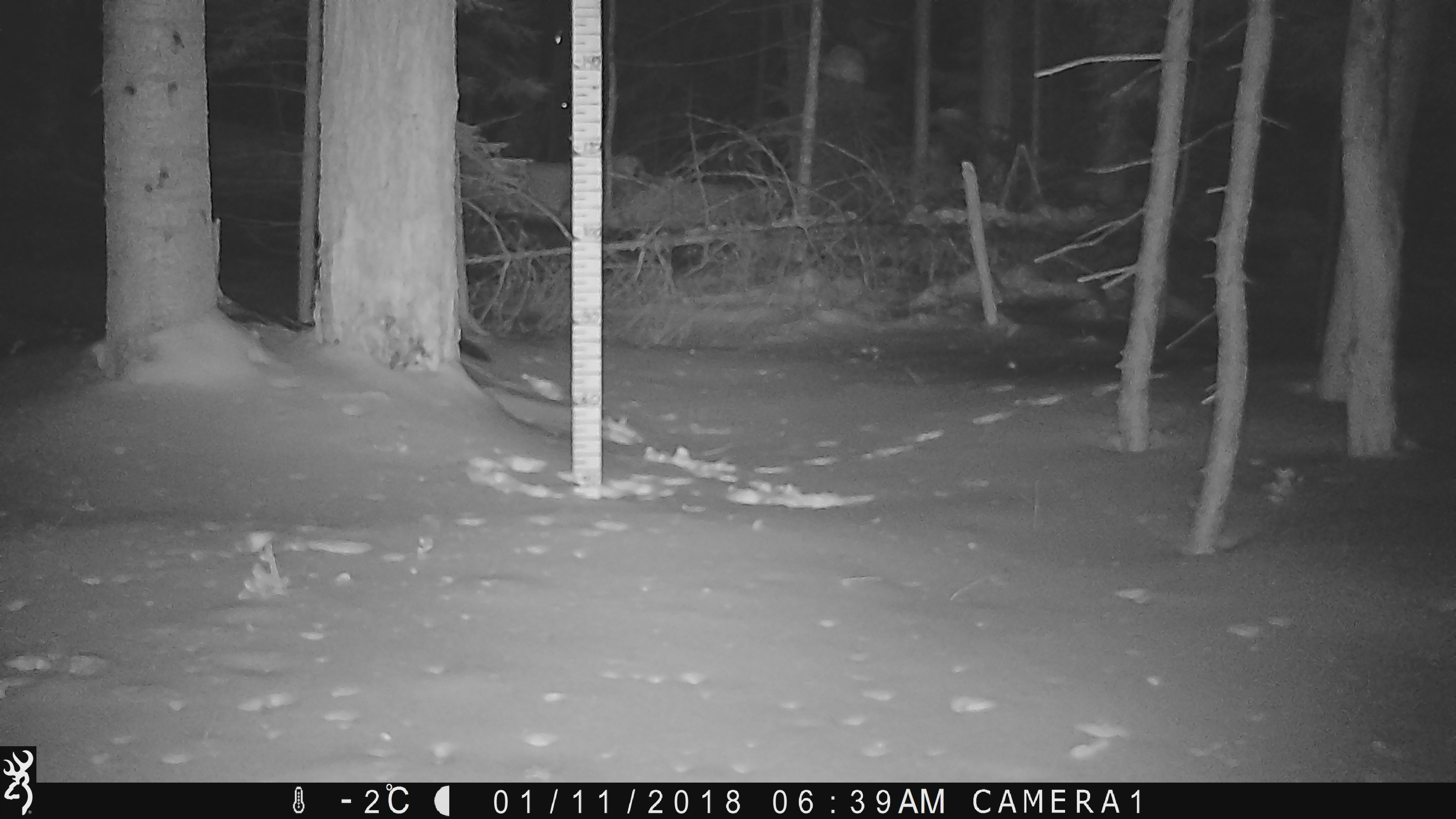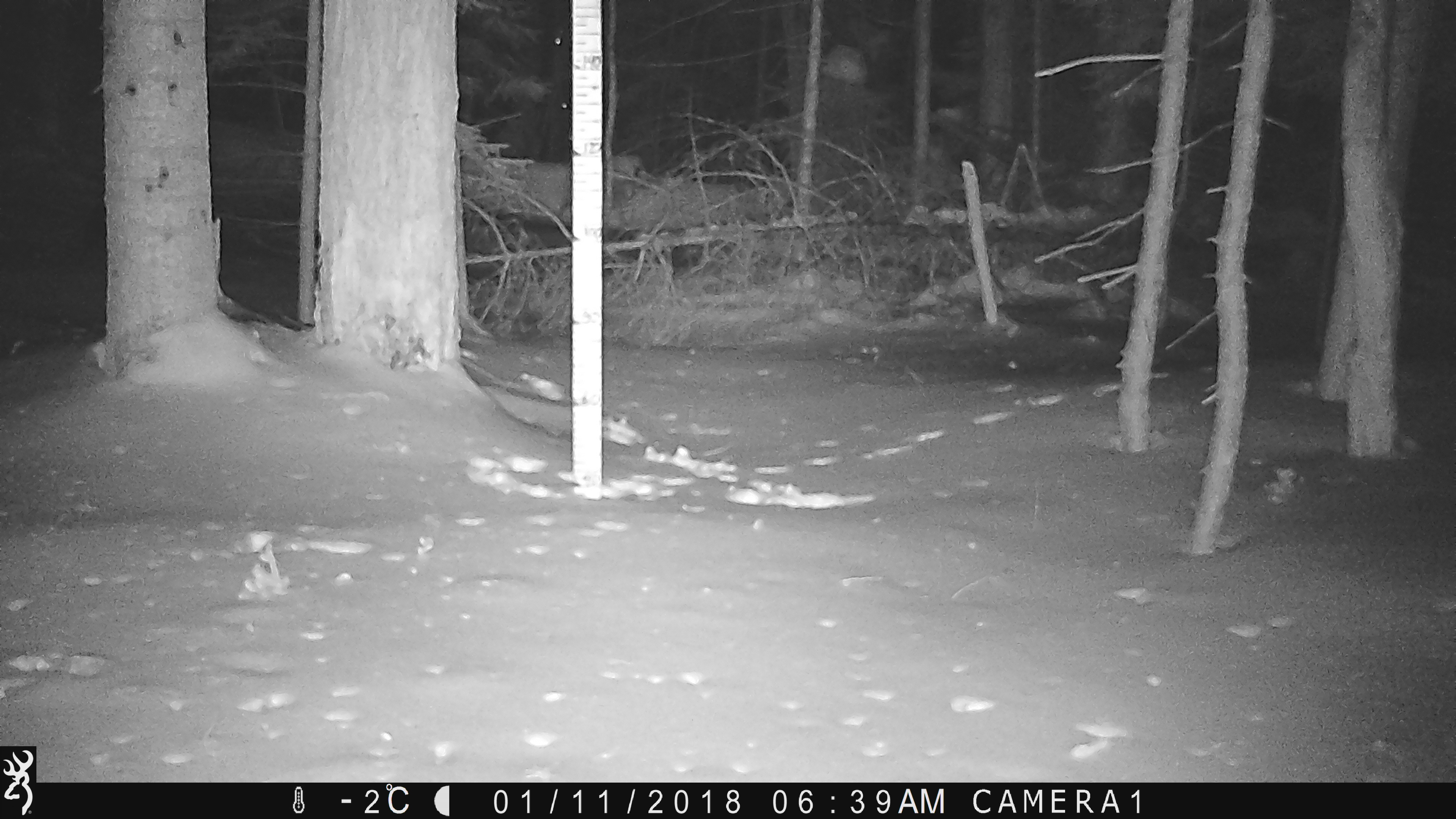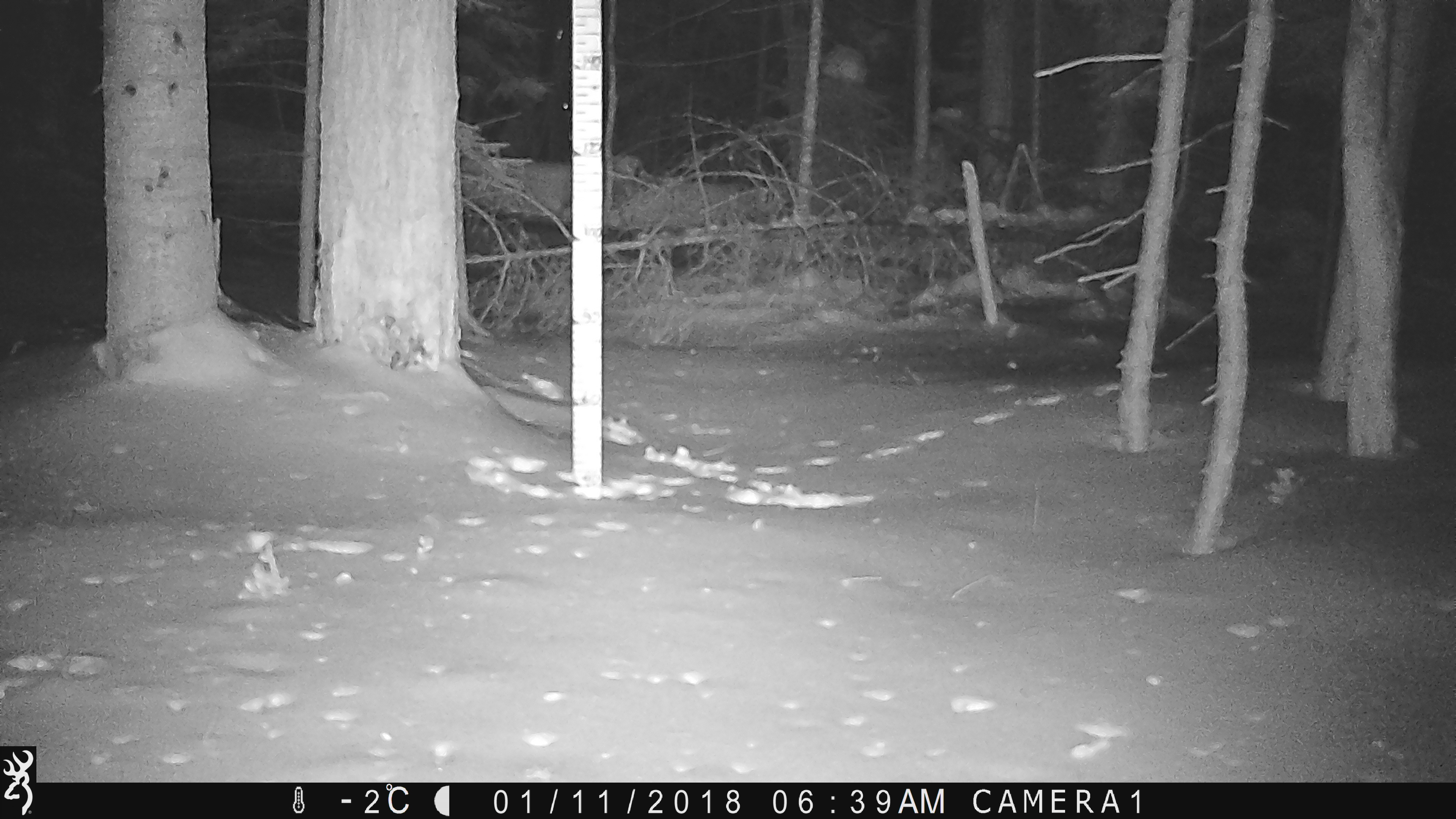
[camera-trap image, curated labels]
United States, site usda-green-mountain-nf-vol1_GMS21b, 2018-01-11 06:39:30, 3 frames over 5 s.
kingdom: Animalia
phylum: Chordata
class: Mammalia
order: Carnivora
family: Mustelidae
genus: Pekania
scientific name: Pekania pennanti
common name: fisher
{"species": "fisher (Pekania pennanti)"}